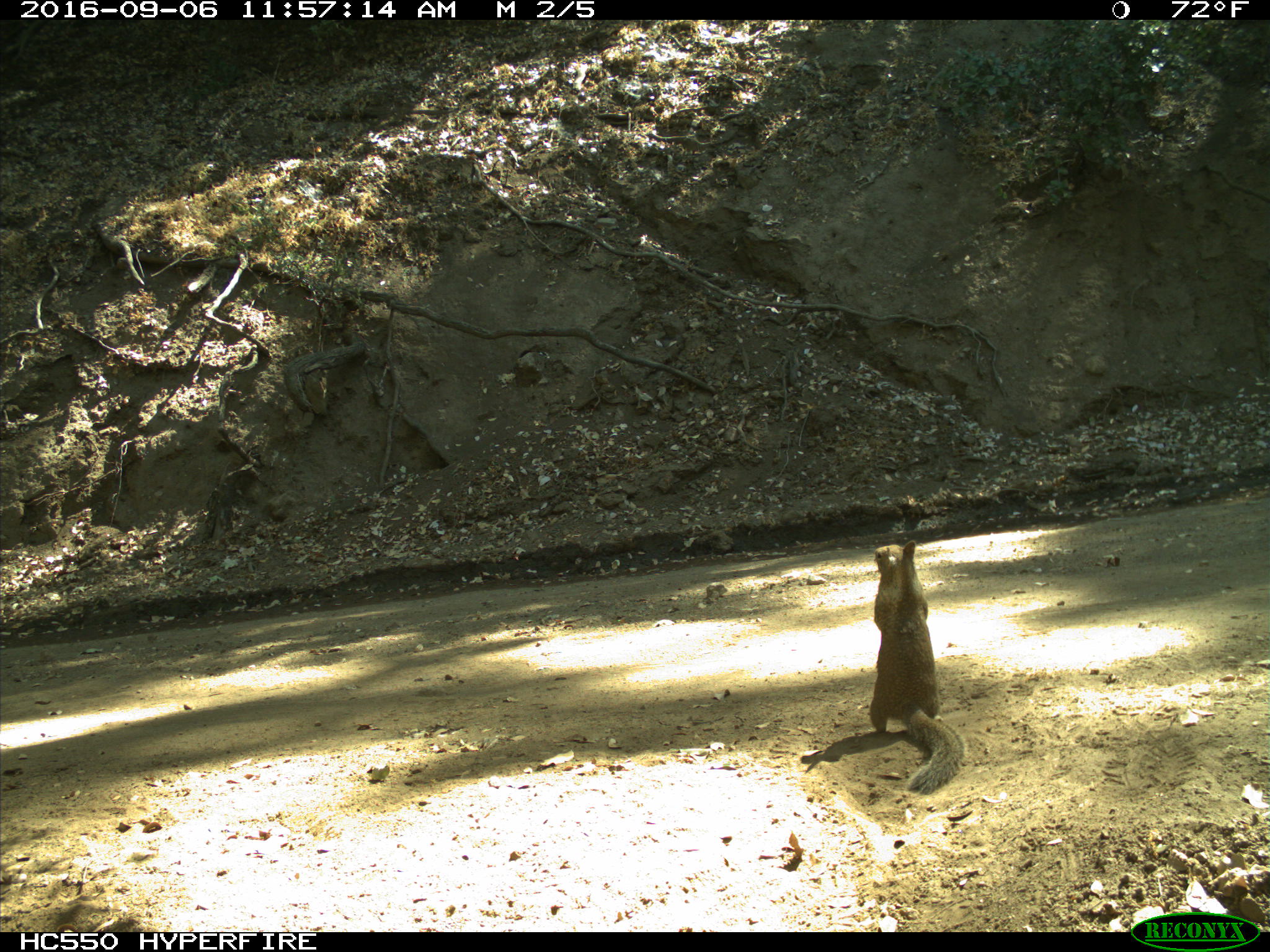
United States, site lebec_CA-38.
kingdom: Animalia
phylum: Chordata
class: Mammalia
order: Rodentia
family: Sciuridae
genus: Otospermophilus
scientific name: Otospermophilus beecheyi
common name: california ground squirrel